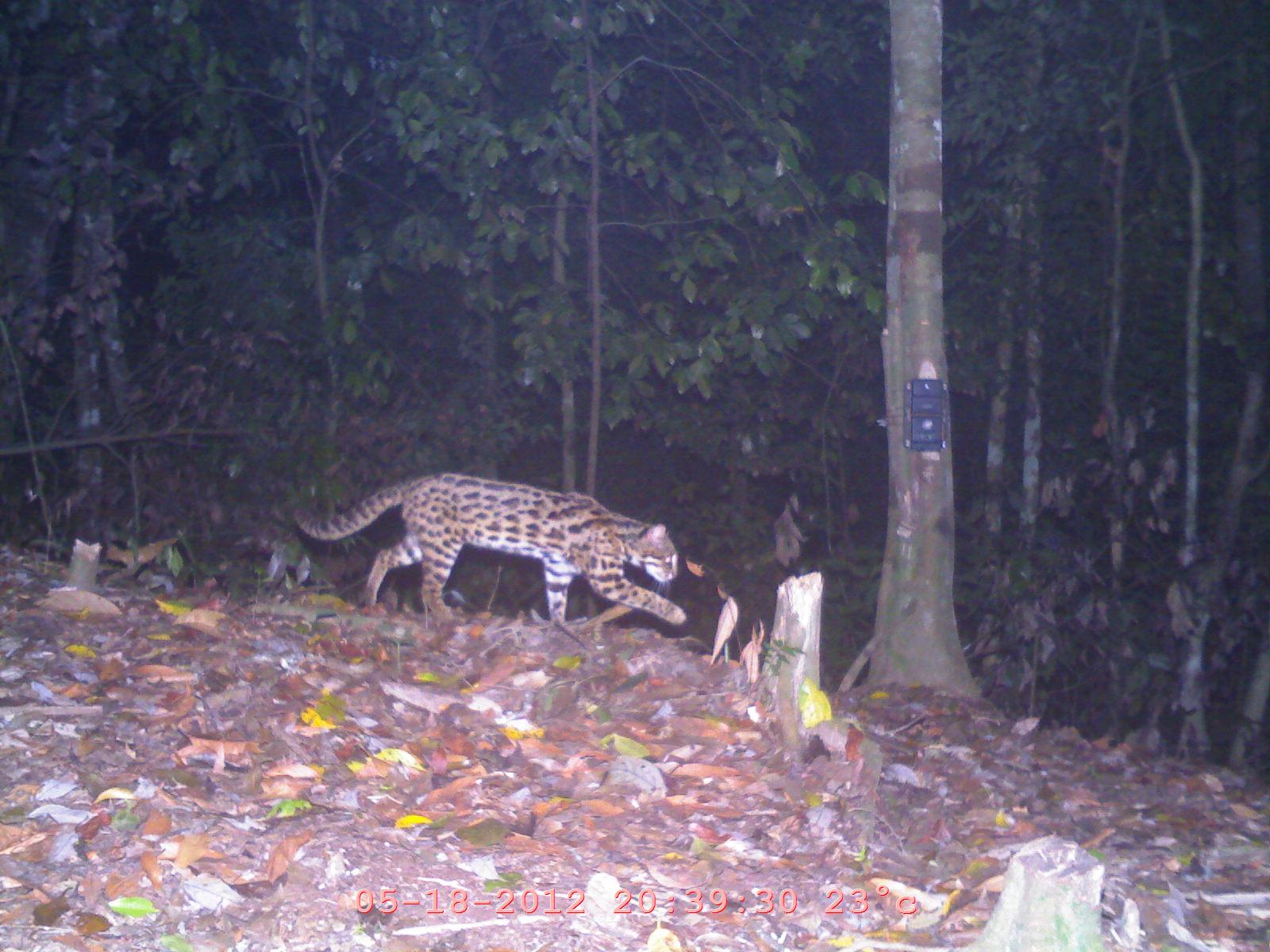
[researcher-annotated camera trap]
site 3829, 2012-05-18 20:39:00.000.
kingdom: Animalia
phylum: Chordata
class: Mammalia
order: Carnivora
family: Felidae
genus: Prionailurus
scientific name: Prionailurus bengalensis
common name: mainland leopard cat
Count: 1.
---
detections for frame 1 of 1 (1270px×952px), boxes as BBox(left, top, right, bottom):
prionailurus bengalensis: BBox(291, 467, 688, 632)